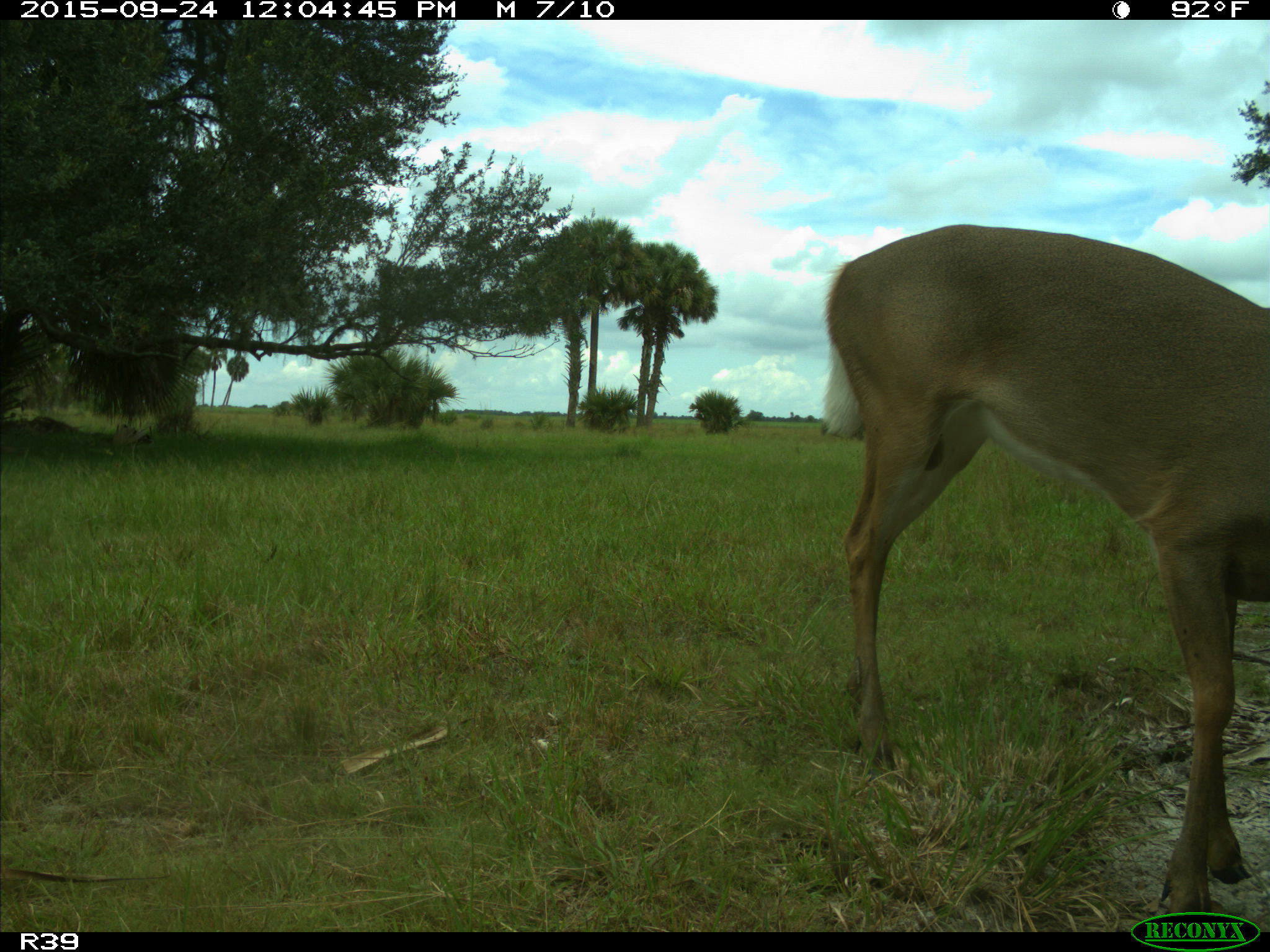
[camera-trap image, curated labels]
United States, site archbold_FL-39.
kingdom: Animalia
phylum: Chordata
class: Mammalia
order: Artiodactyla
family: Cervidae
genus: Odocoileus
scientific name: Odocoileus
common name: deer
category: unidentified deer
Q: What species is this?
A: Unidentified deer (deer) (Odocoileus).